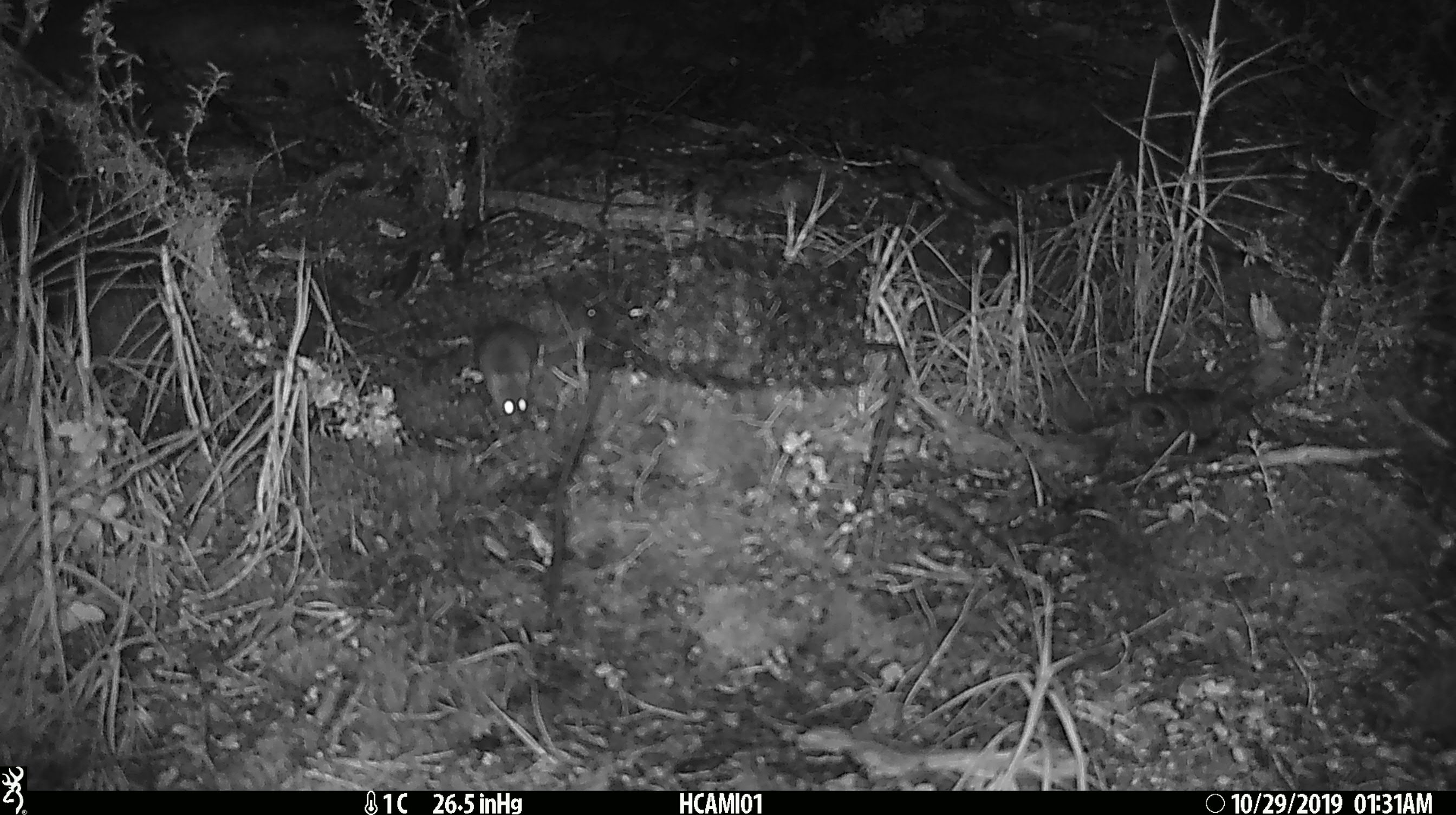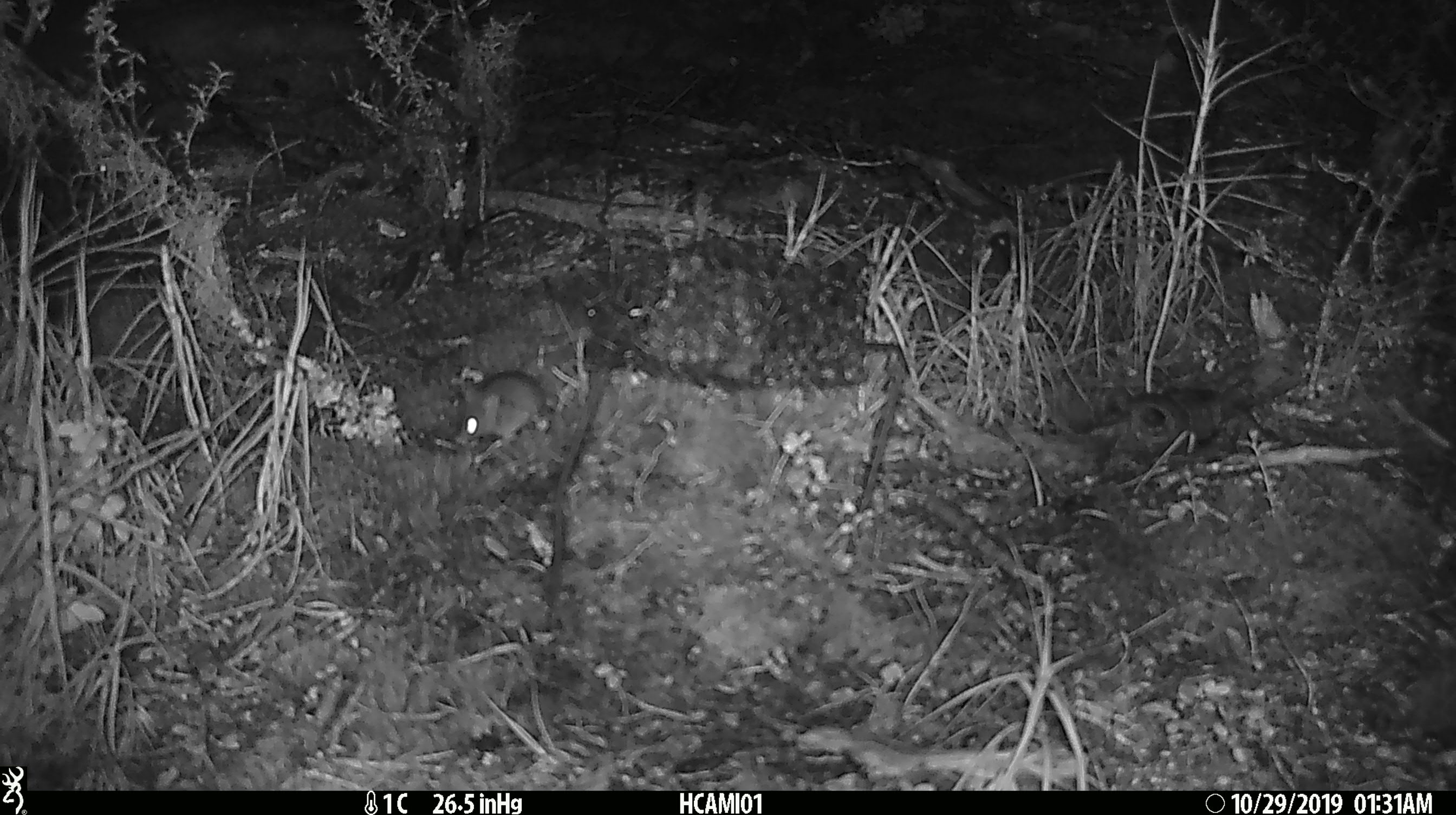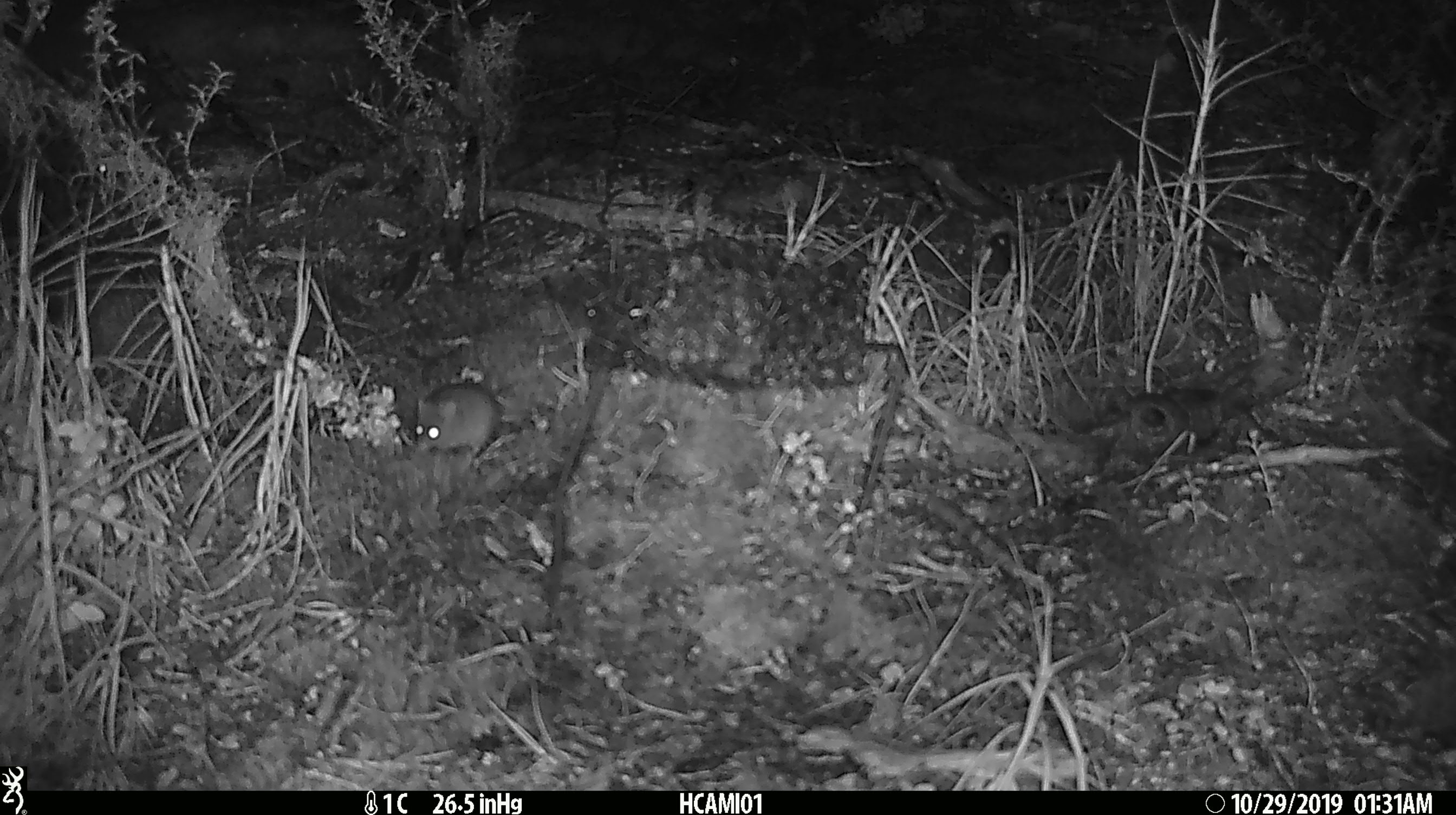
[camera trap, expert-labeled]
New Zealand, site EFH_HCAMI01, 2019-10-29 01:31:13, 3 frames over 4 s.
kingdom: Animalia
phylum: Chordata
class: Mammalia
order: Rodentia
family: Muridae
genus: Mus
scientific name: Mus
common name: mouse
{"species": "mouse (Mus)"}